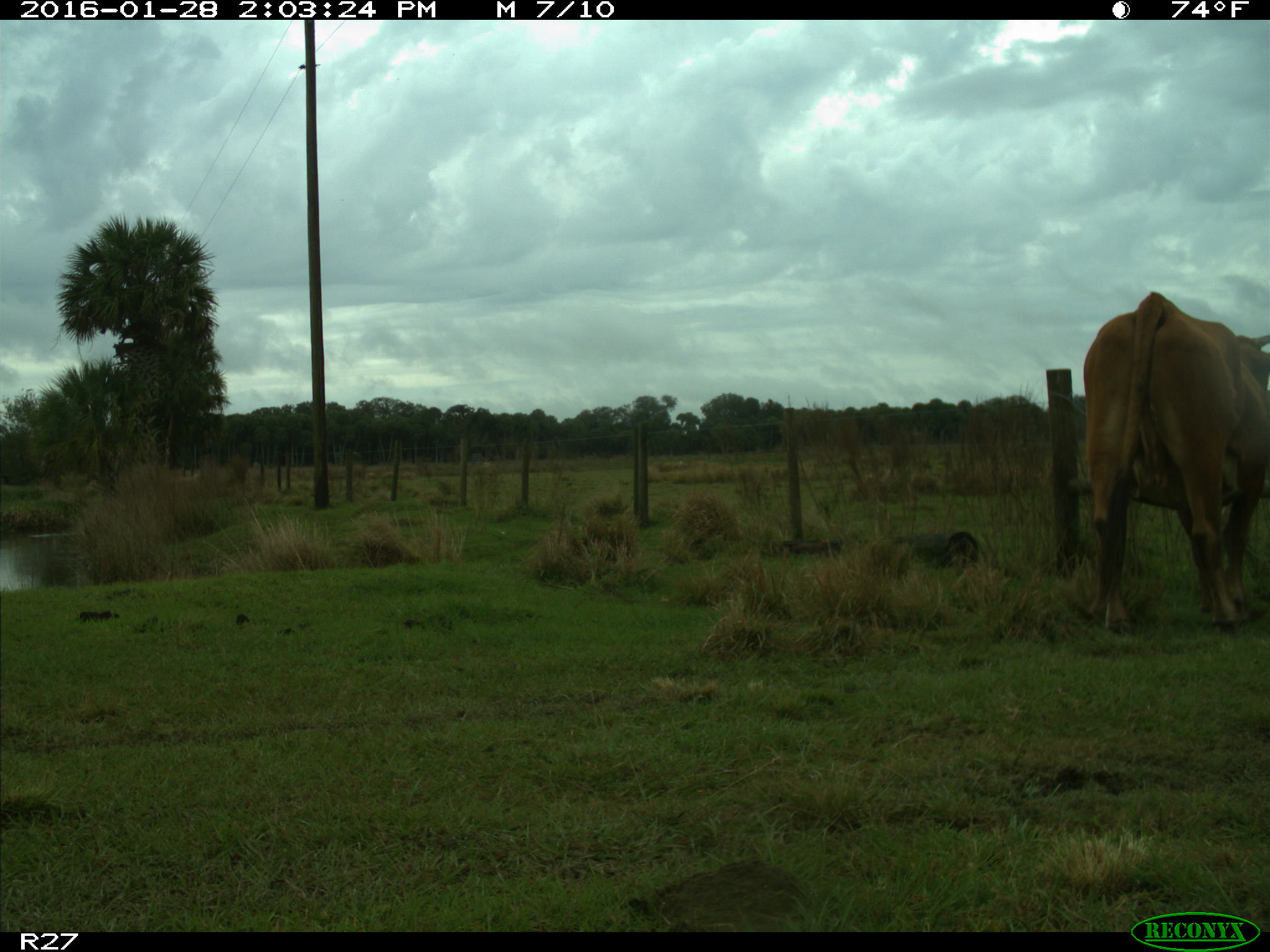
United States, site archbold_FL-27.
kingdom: Animalia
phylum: Chordata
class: Mammalia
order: Artiodactyla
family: Bovidae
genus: Bos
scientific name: Bos taurus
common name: domestic cow